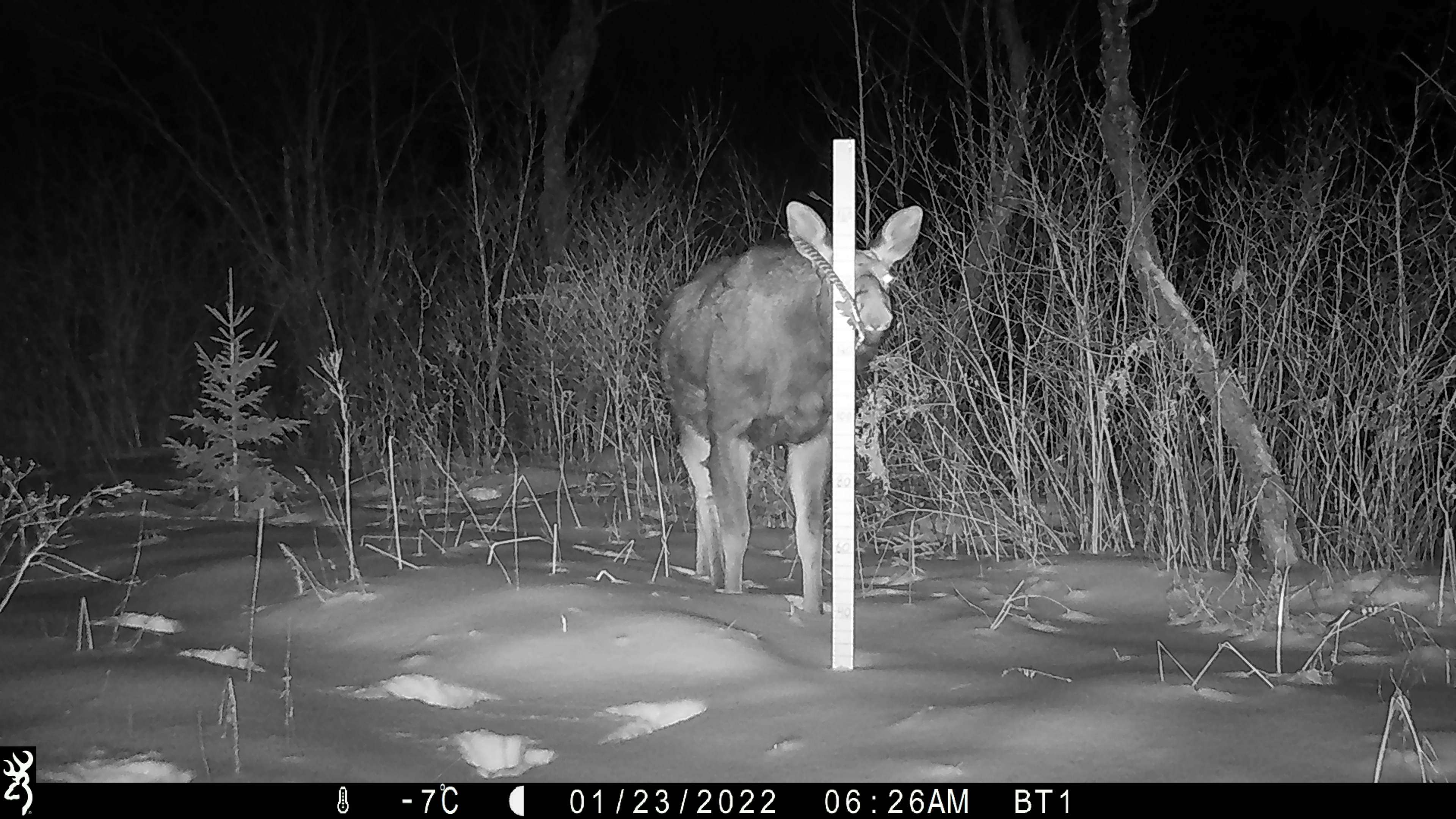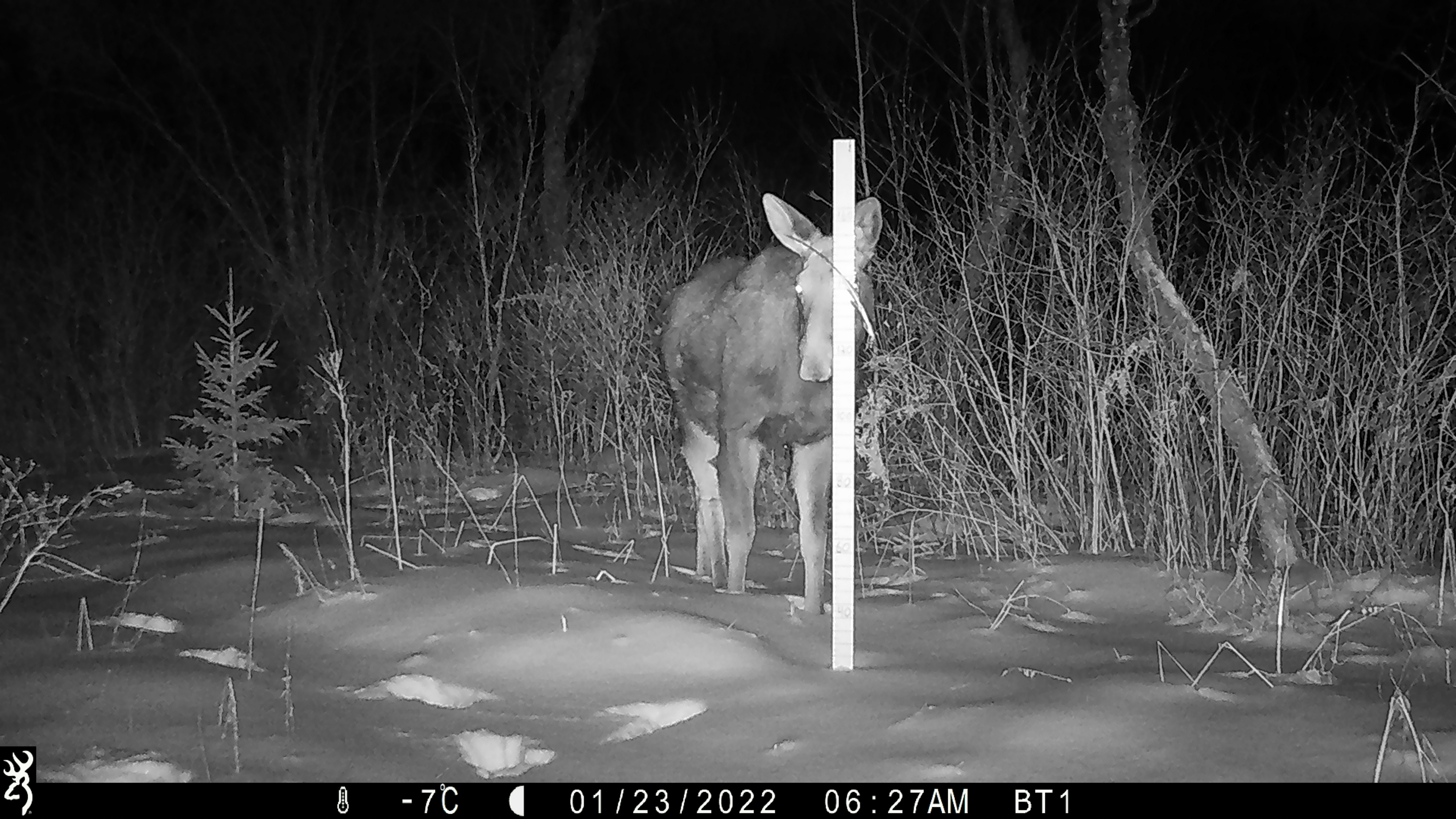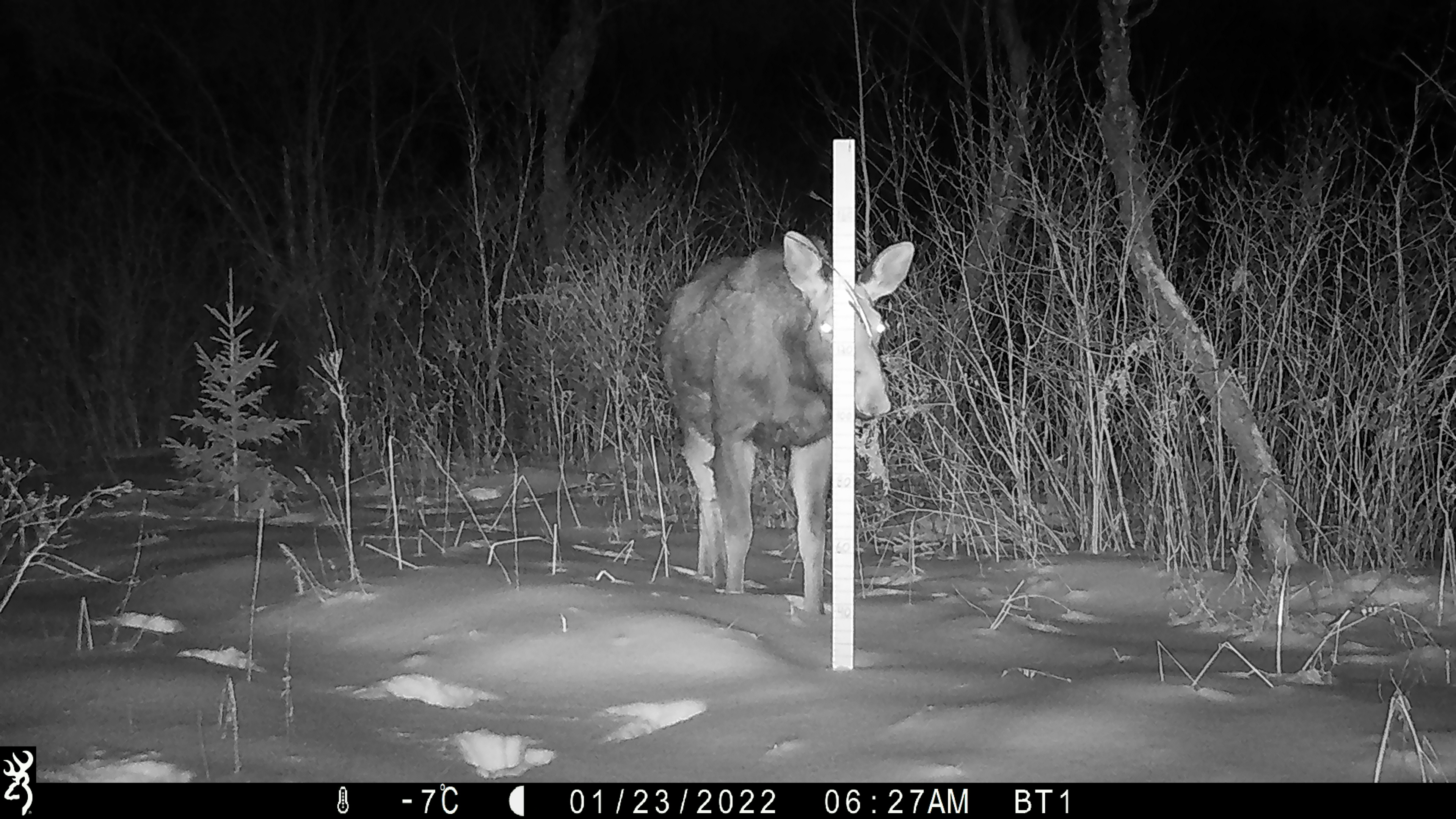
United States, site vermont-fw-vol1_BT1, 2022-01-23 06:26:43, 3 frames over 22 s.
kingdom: Animalia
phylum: Chordata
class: Mammalia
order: Artiodactyla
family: Cervidae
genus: Alces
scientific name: Alces alces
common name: moose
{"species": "moose (Alces alces)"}